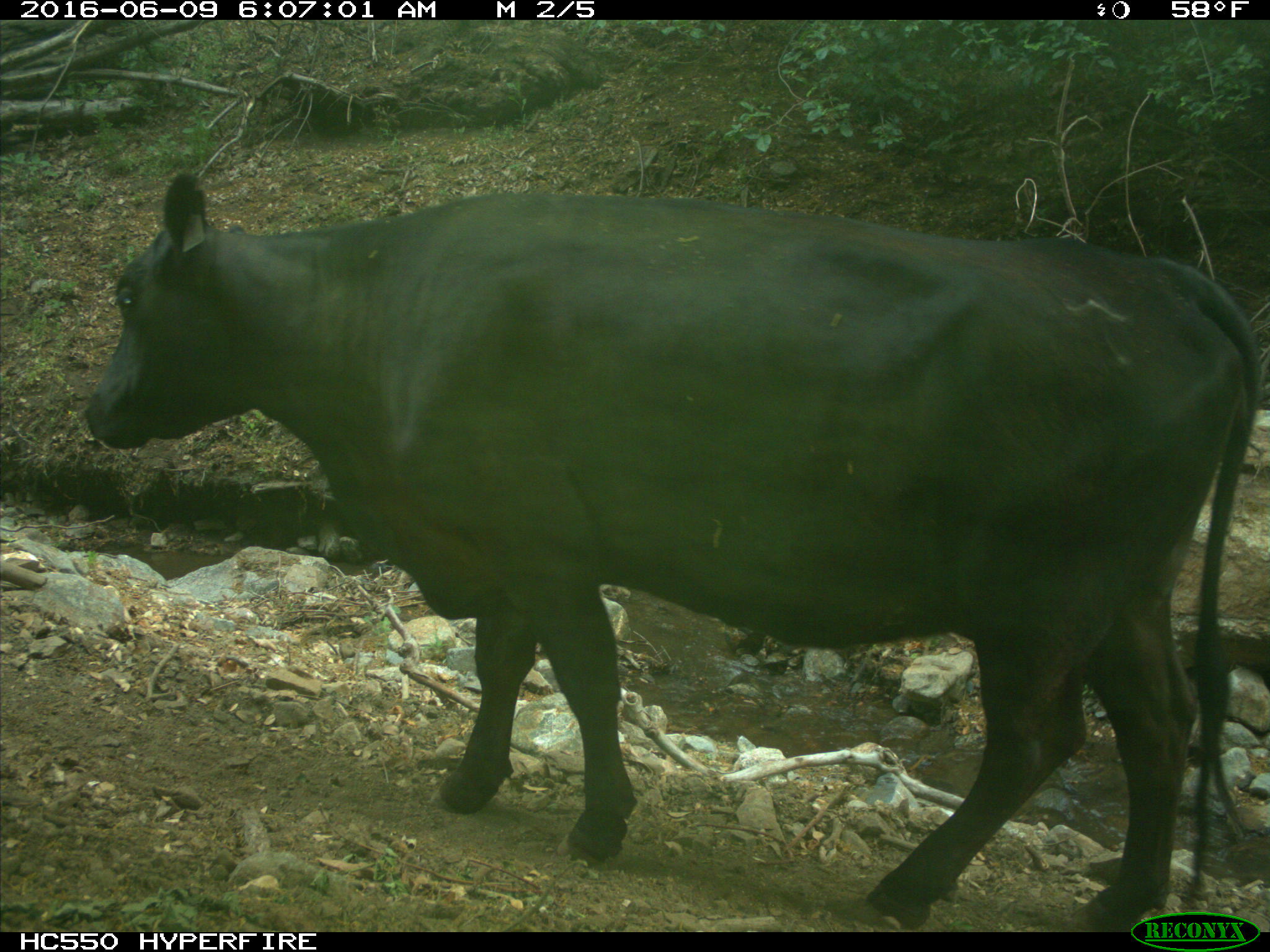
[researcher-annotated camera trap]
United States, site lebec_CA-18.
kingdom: Animalia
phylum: Chordata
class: Mammalia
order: Artiodactyla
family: Bovidae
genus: Bos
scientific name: Bos taurus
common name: domestic cow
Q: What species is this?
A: Bos taurus (domestic cow).